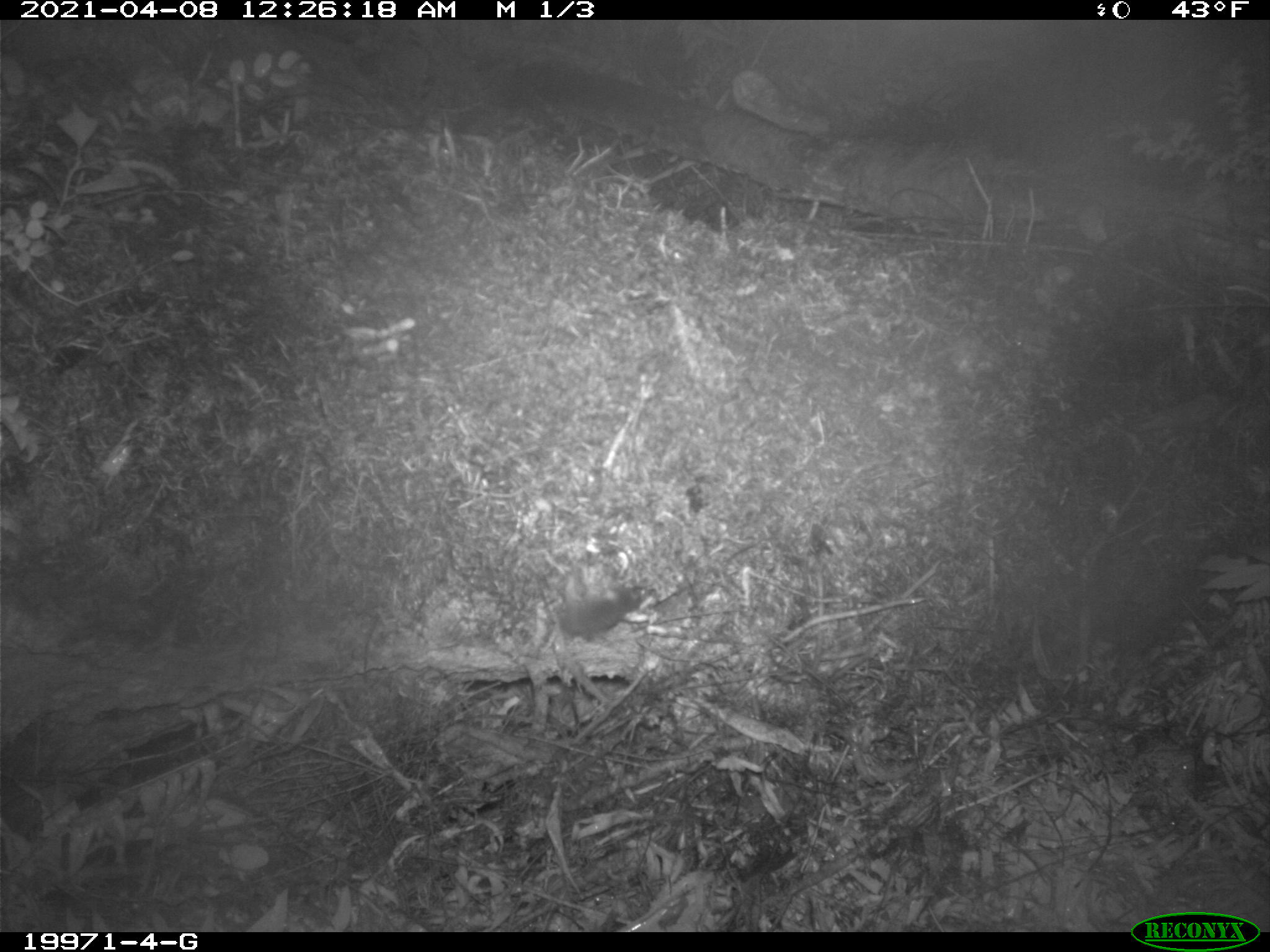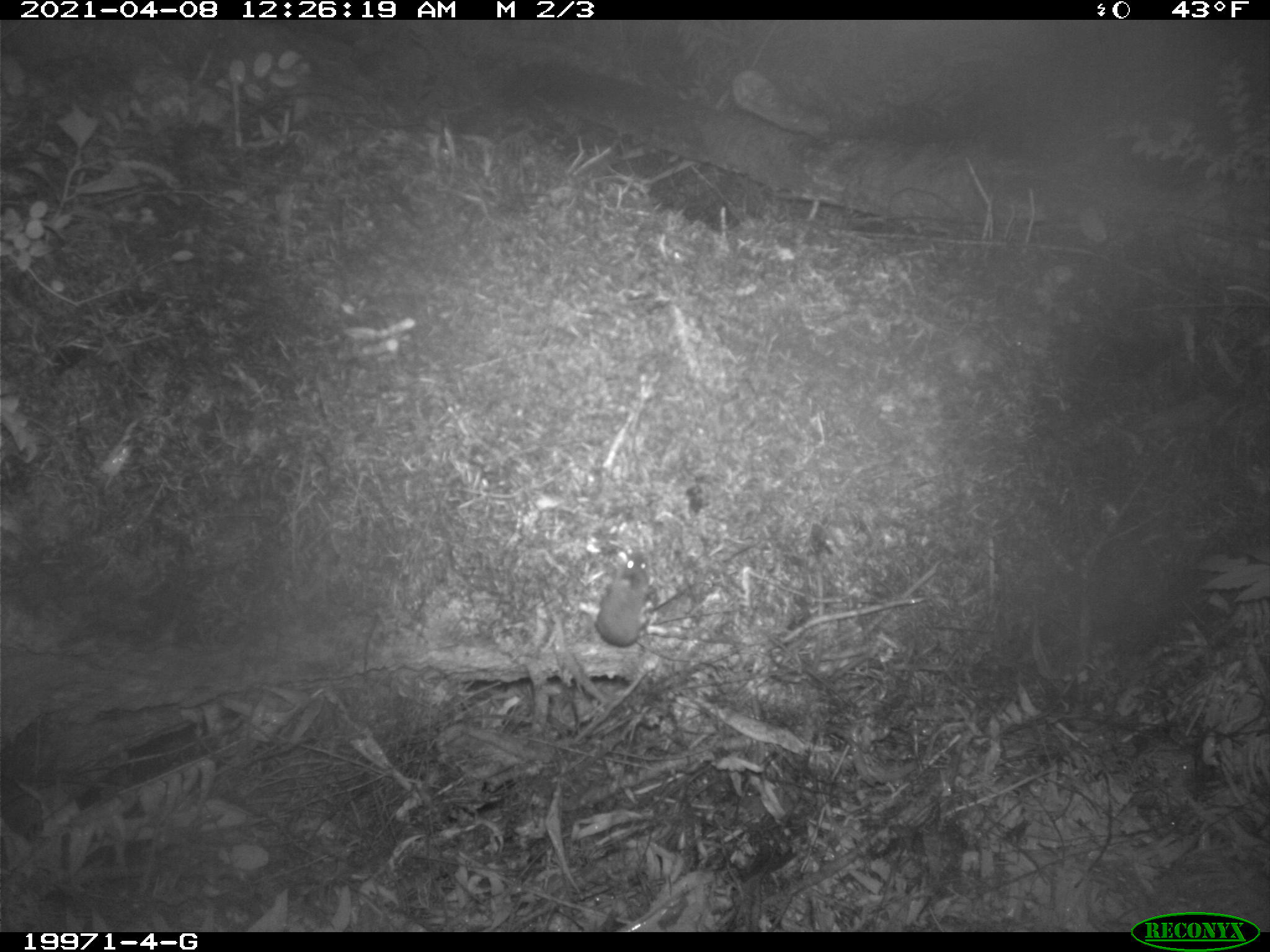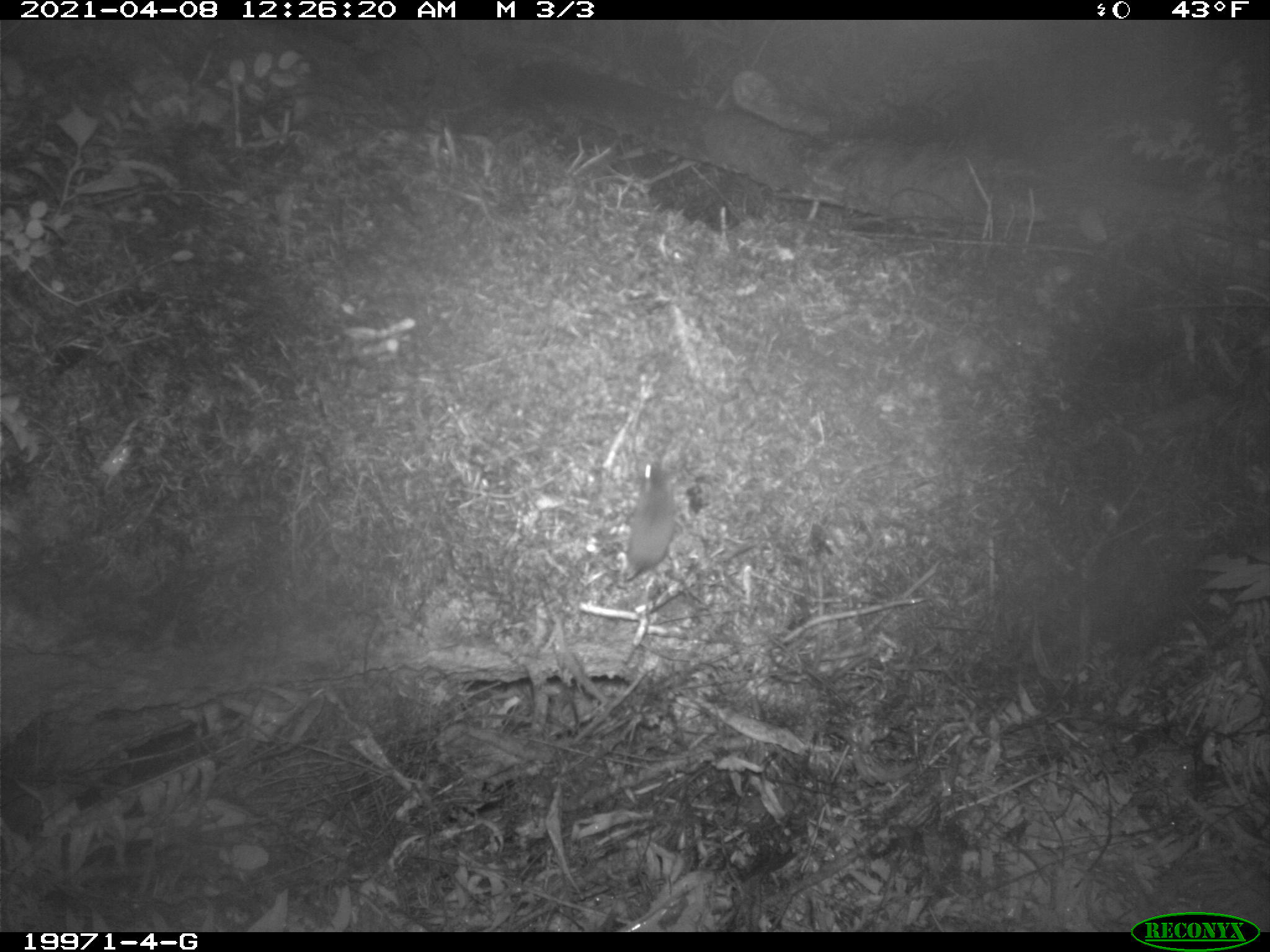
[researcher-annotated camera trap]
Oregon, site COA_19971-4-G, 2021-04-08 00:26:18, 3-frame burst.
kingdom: Animalia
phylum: Chordata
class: Mammalia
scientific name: Mammalia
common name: small mammal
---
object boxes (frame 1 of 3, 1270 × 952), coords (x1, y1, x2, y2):
small mammal: (515, 546, 689, 671)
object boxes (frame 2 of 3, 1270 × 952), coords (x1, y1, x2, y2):
small mammal: (564, 515, 689, 682)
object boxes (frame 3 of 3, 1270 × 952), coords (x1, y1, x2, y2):
small mammal: (559, 412, 751, 623)